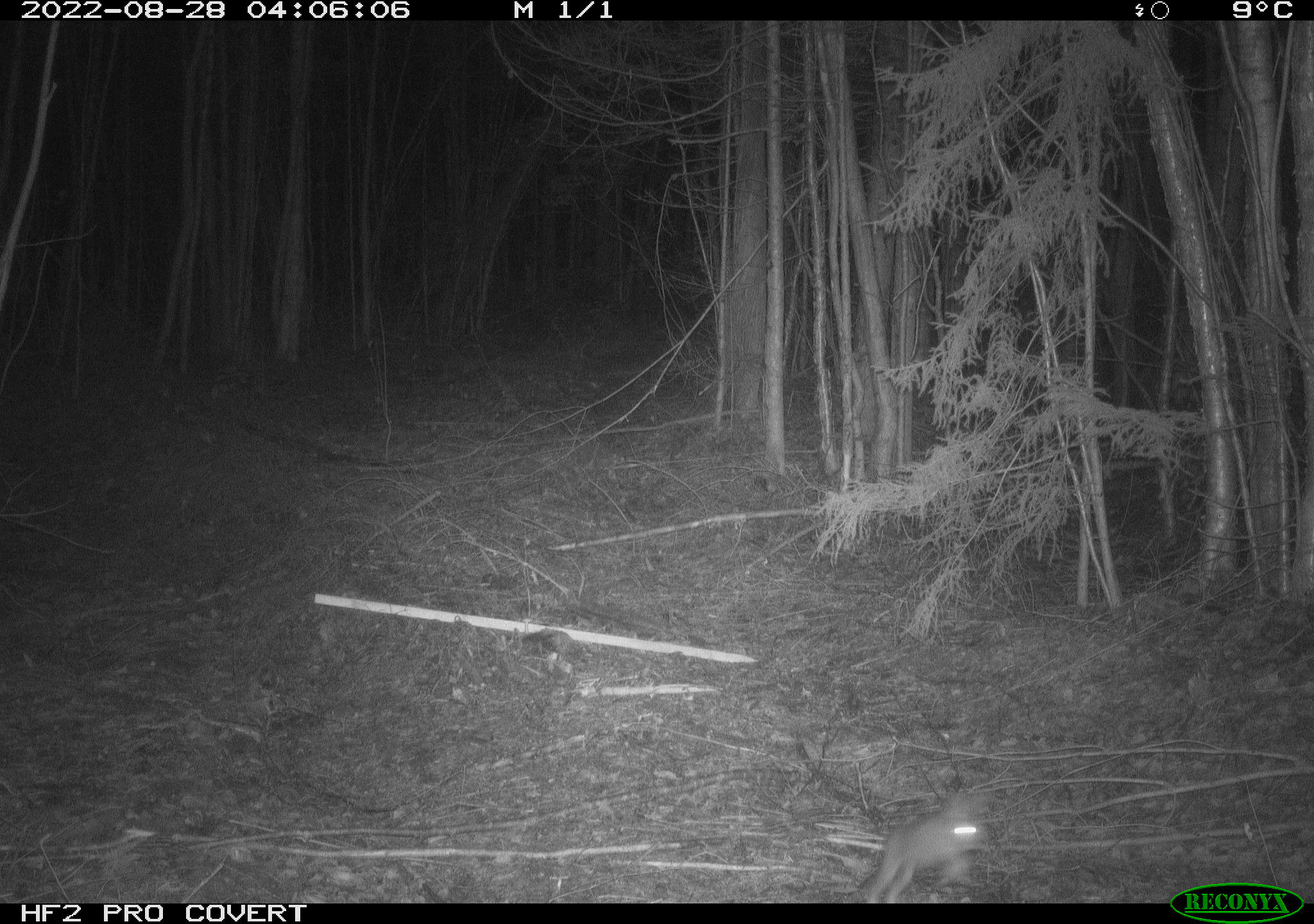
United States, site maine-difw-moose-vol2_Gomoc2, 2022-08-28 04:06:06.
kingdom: Animalia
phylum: Chordata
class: Mammalia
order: Lagomorpha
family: Leporidae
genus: Lepus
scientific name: Lepus americanus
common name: snowshoe hare